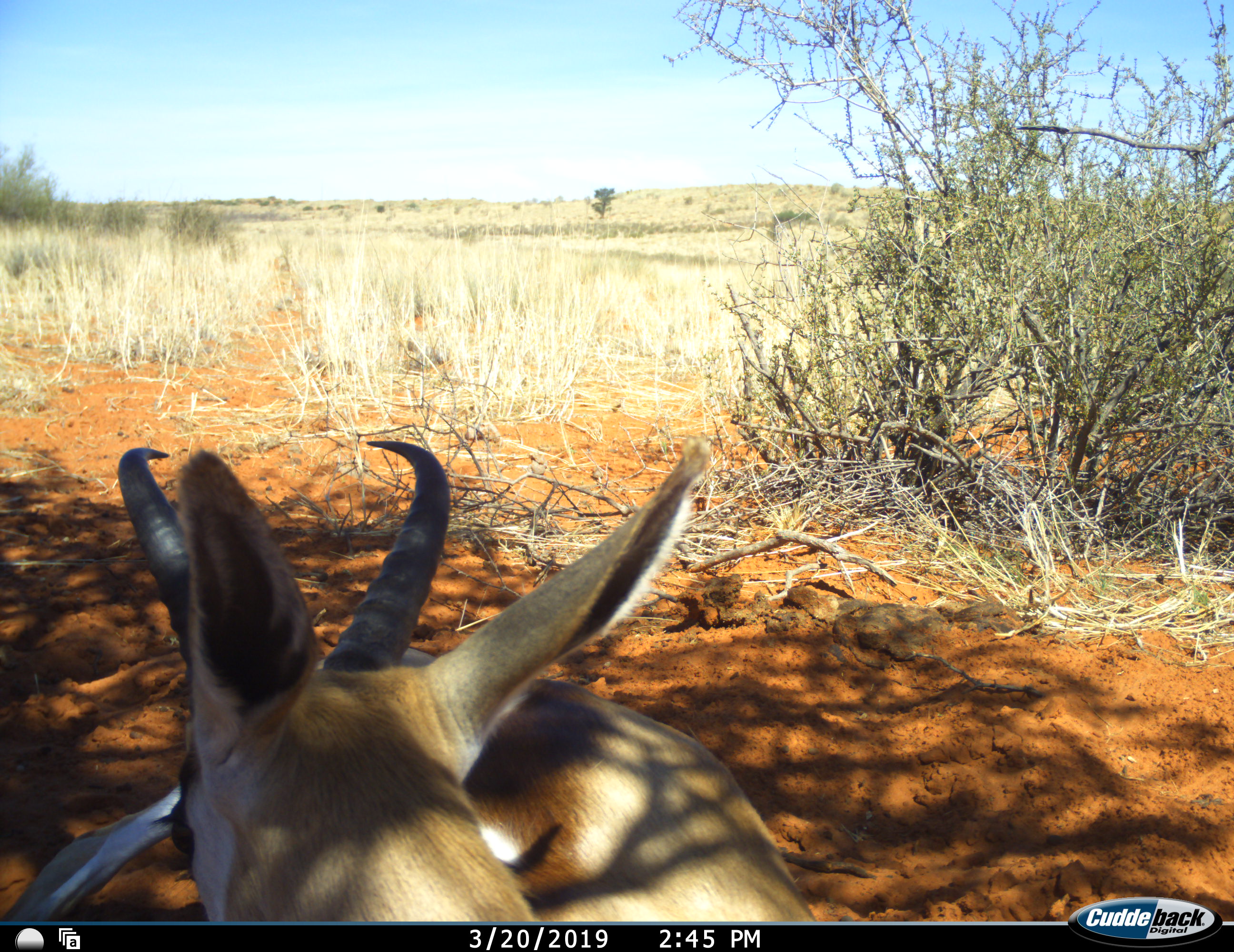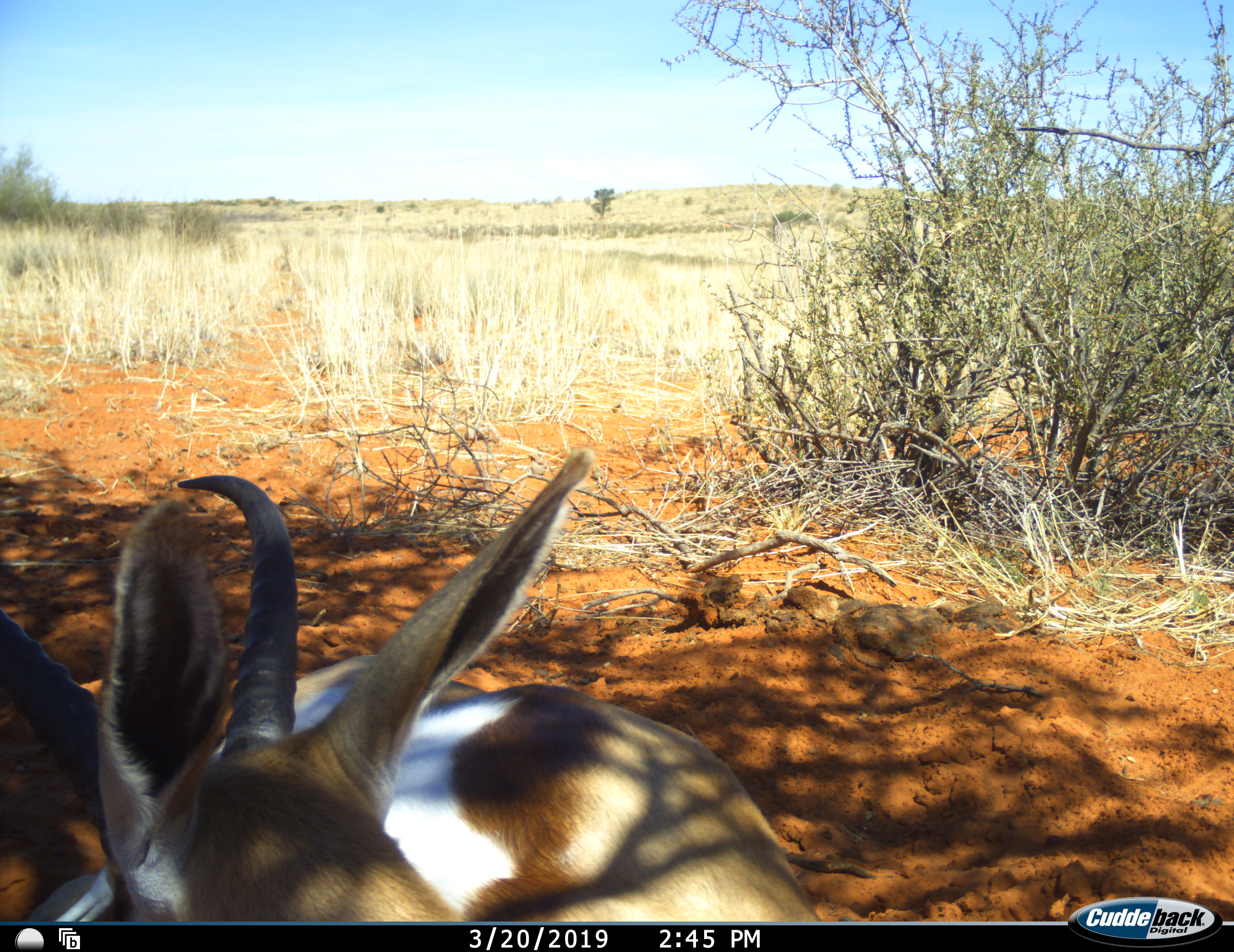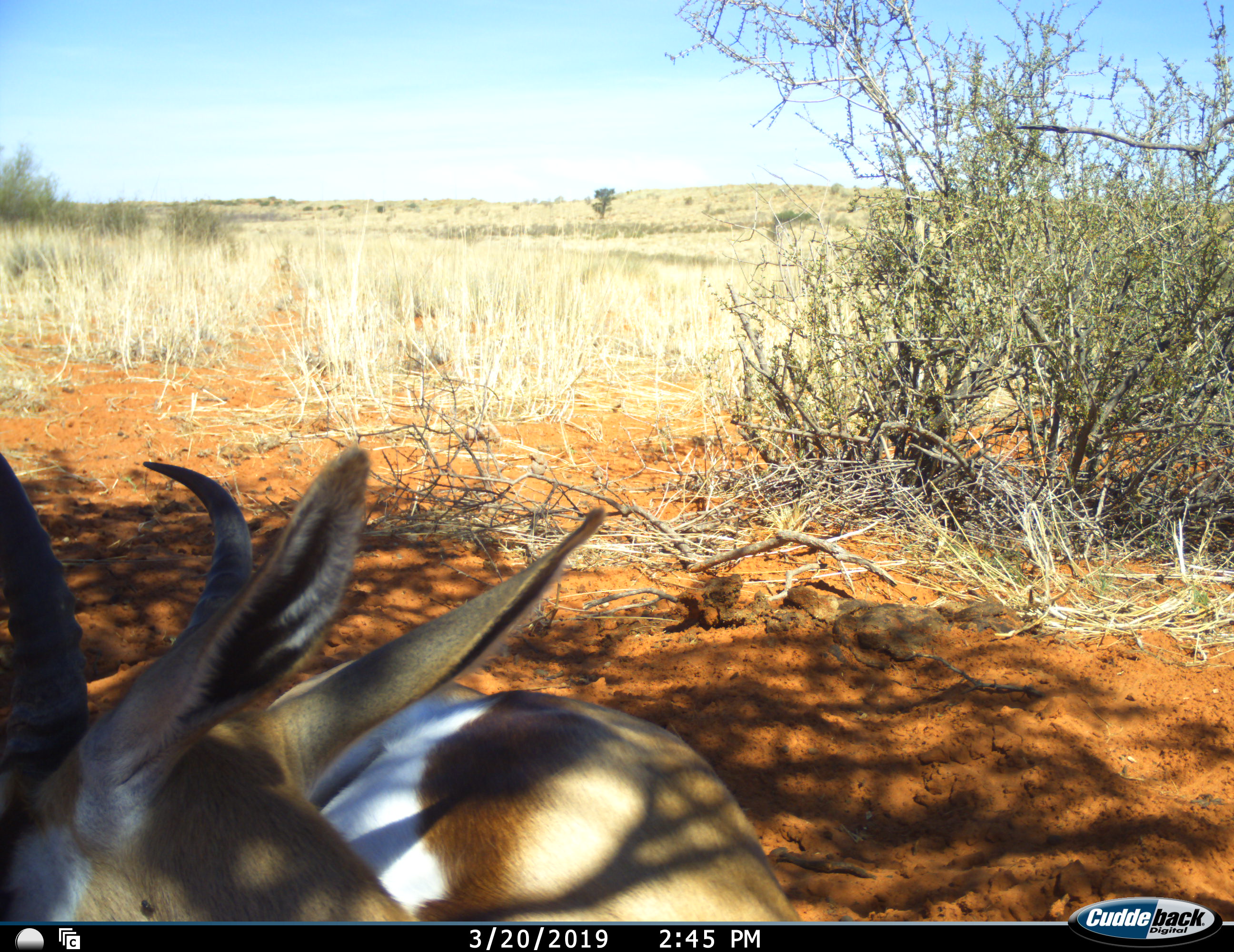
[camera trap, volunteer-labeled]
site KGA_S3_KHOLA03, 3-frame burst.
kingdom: Animalia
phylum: Chordata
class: Mammalia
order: Artiodactyla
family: Bovidae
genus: Antidorcas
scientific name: Antidorcas marsupialis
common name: springbok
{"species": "springbok (Antidorcas marsupialis)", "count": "1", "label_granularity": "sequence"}